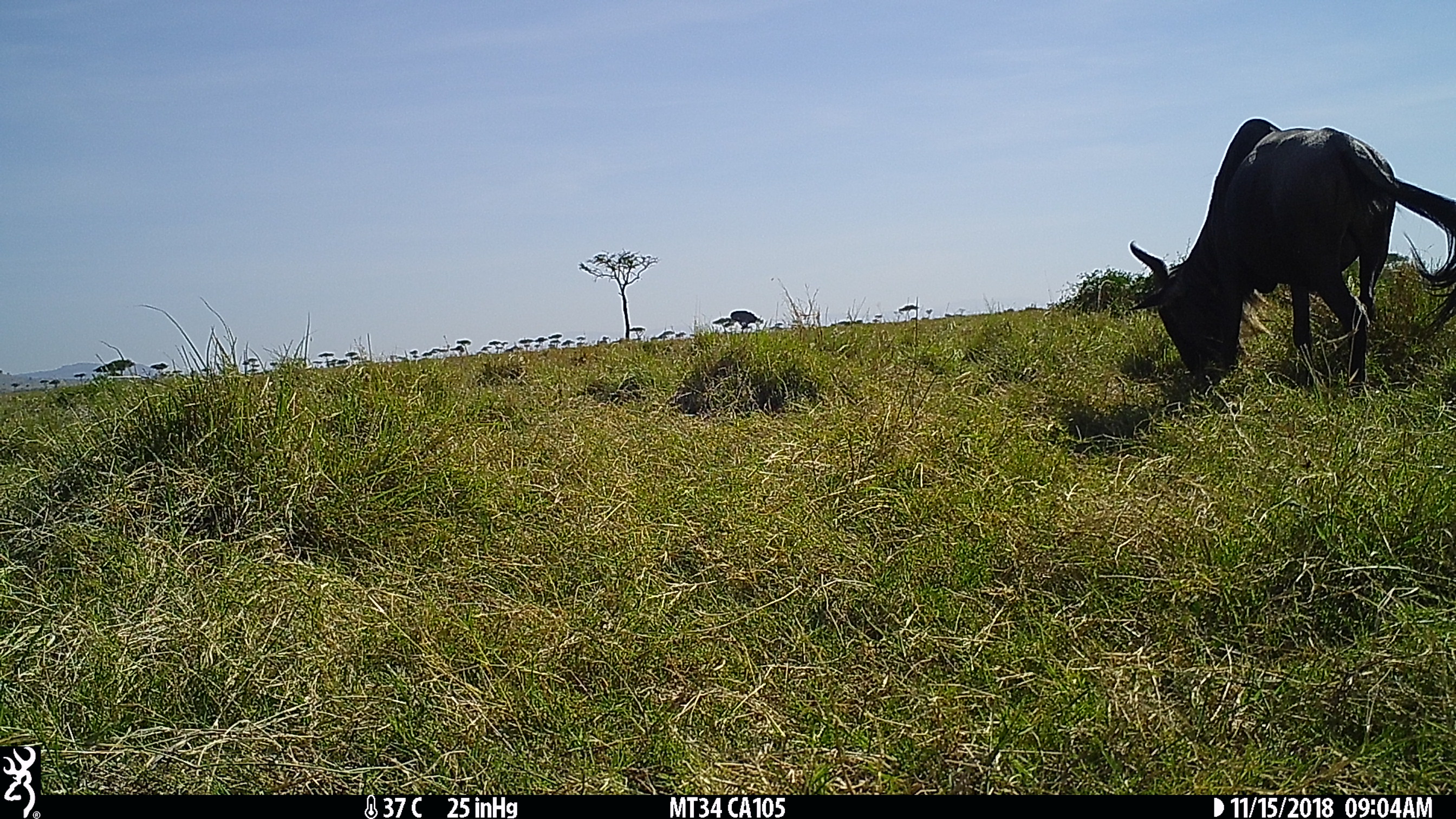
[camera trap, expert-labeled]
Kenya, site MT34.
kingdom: Animalia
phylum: Chordata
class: Mammalia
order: Artiodactyla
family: Bovidae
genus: Connochaetes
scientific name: Connochaetes taurinus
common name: blue wildebeest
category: wildebeest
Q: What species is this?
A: Wildebeest (blue wildebeest) (Connochaetes taurinus).